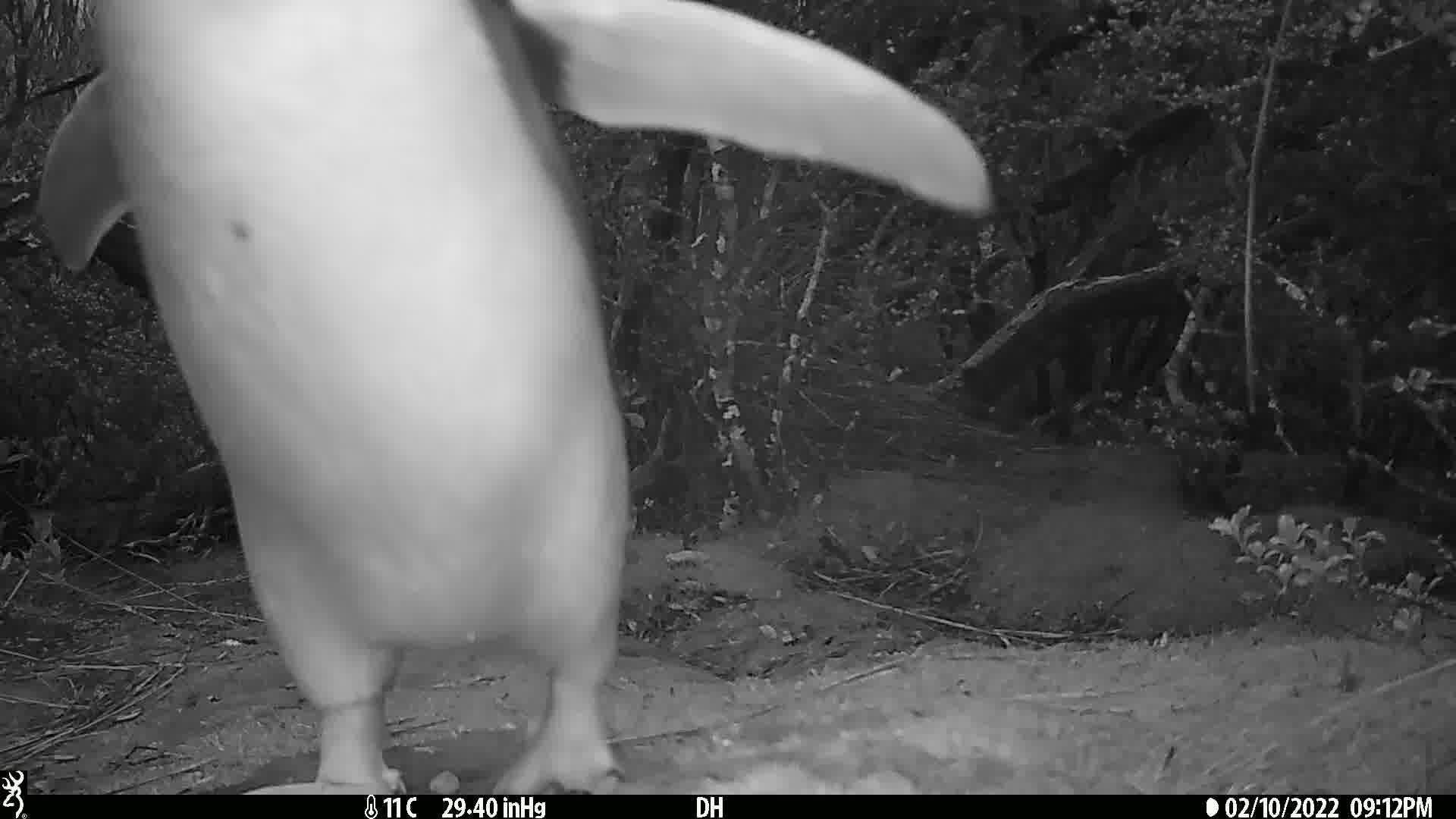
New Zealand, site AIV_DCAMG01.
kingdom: Animalia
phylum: Chordata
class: Aves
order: Sphenisciformes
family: Spheniscidae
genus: Megadyptes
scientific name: Megadyptes antipodes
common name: yellow-eyed penguin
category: yellow eyed penguin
Yellow eyed penguin (yellow-eyed penguin) (Megadyptes antipodes).